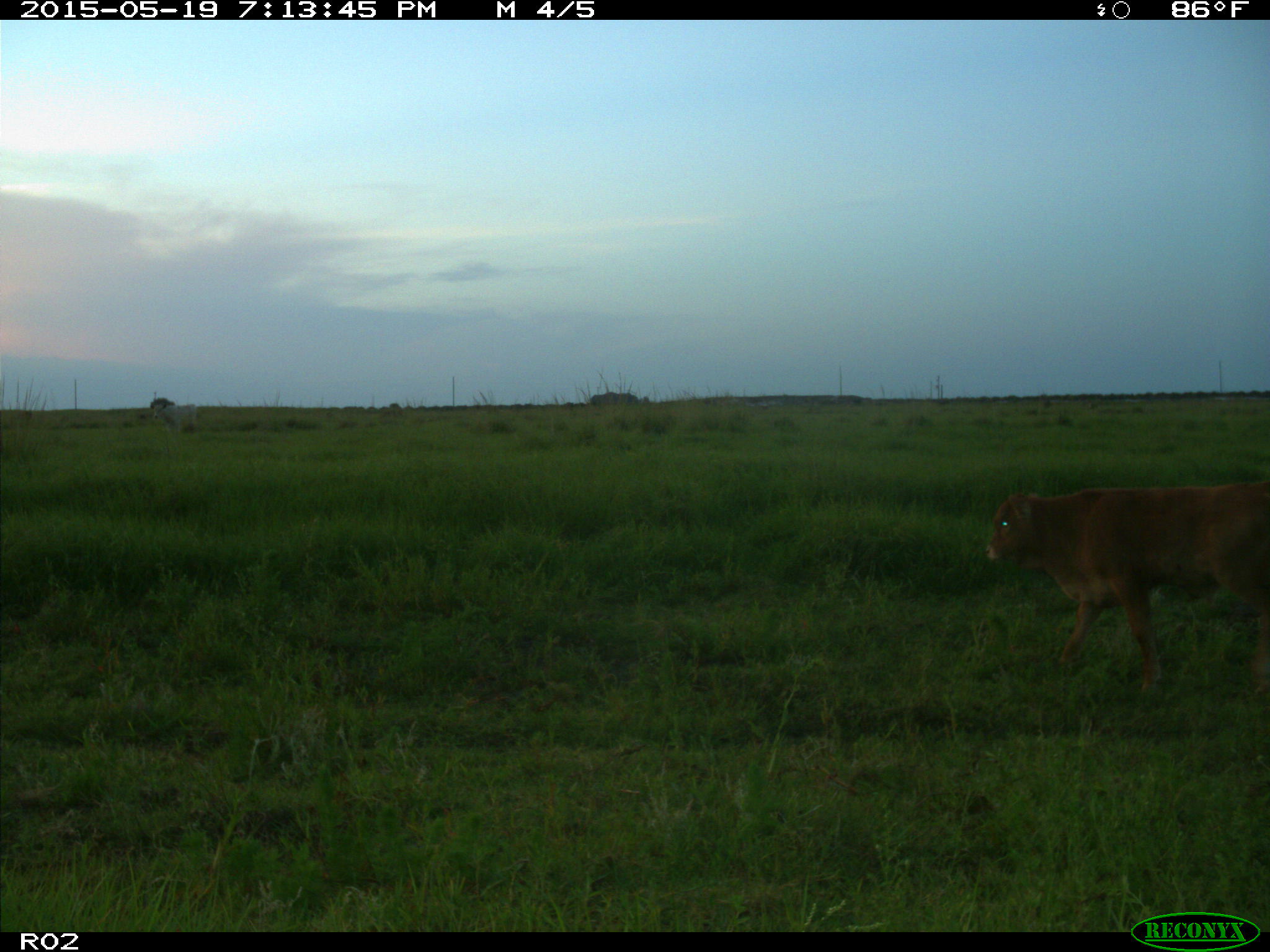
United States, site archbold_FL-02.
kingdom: Animalia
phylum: Chordata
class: Mammalia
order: Artiodactyla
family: Bovidae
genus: Bos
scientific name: Bos taurus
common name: domestic cow